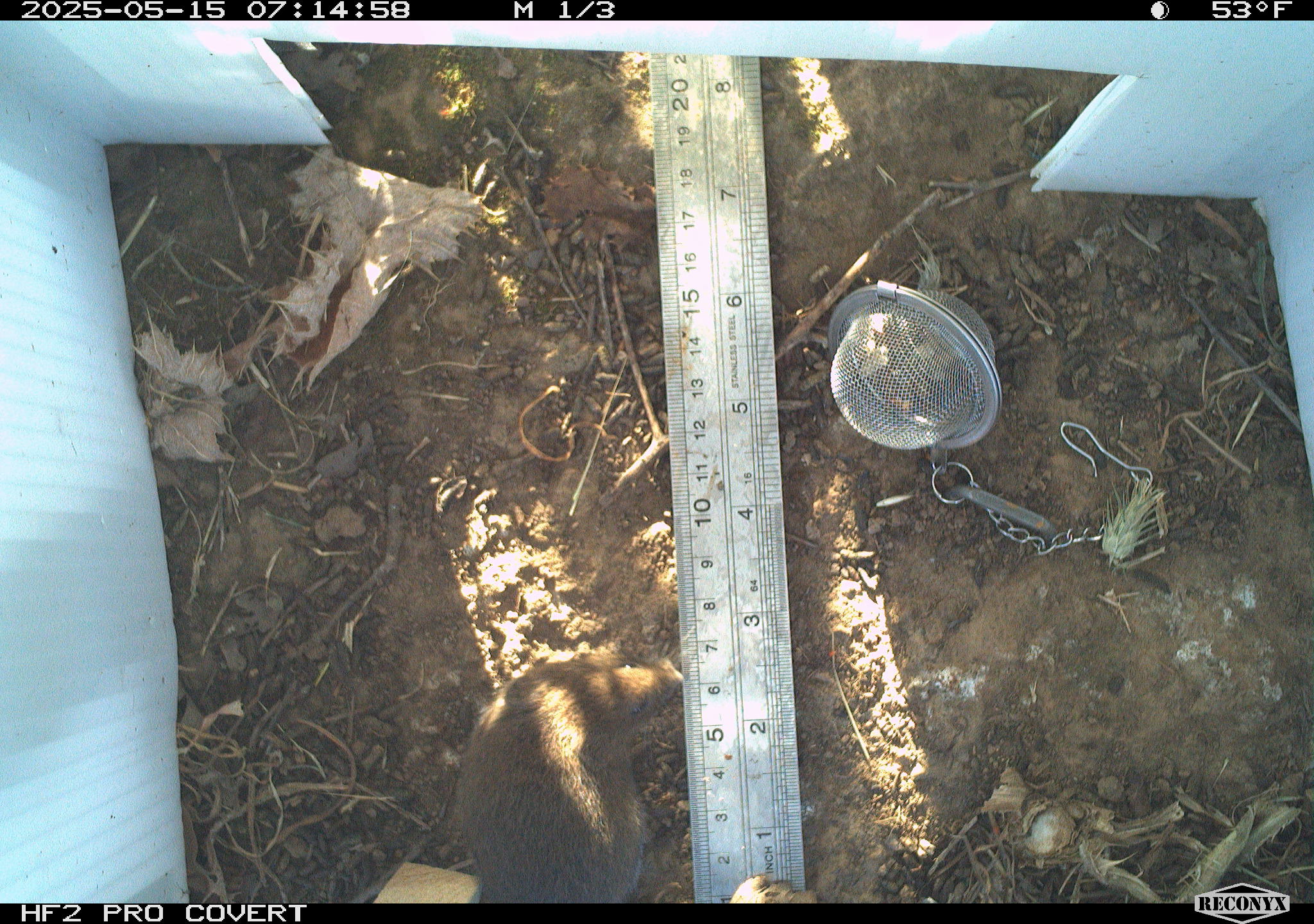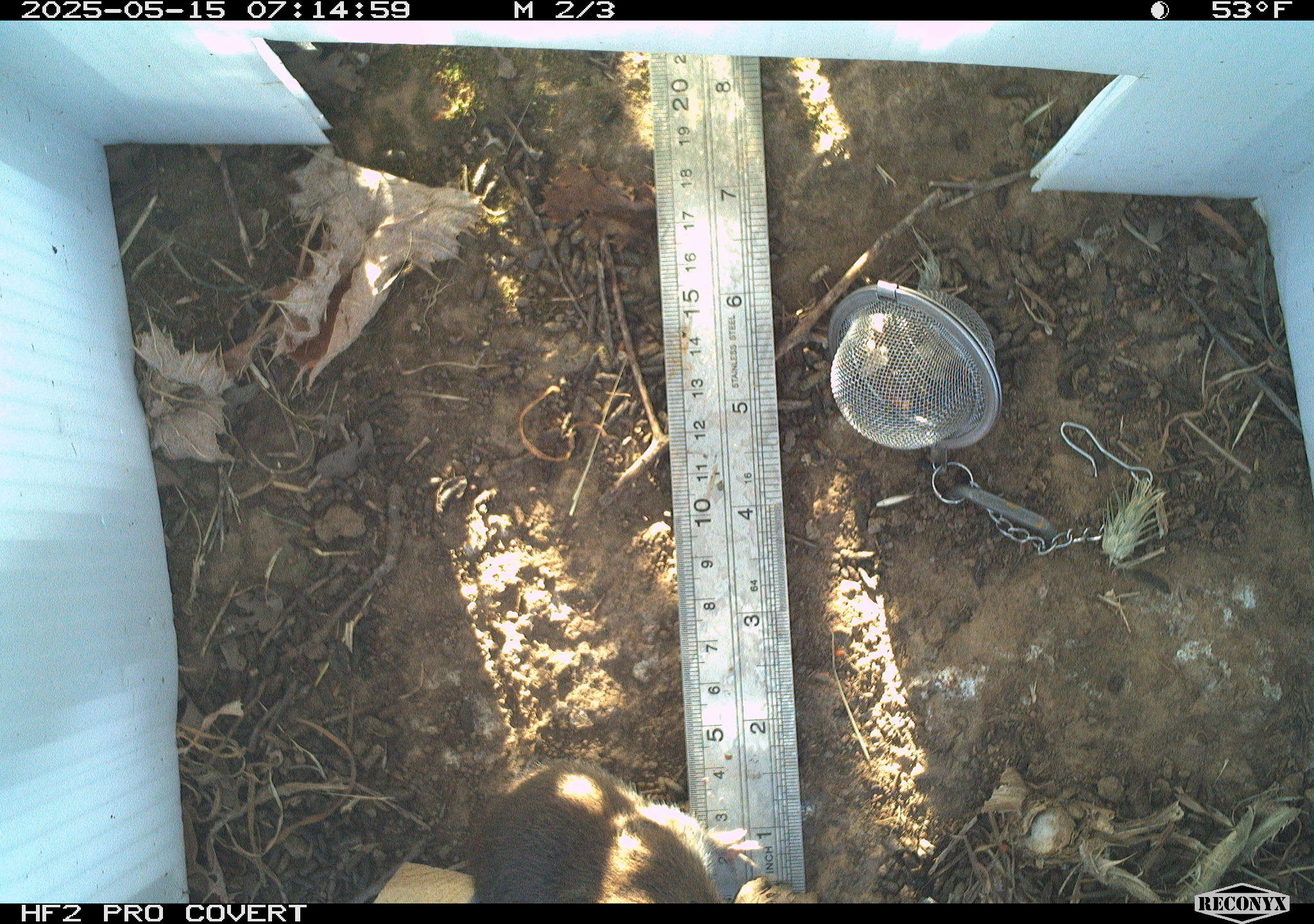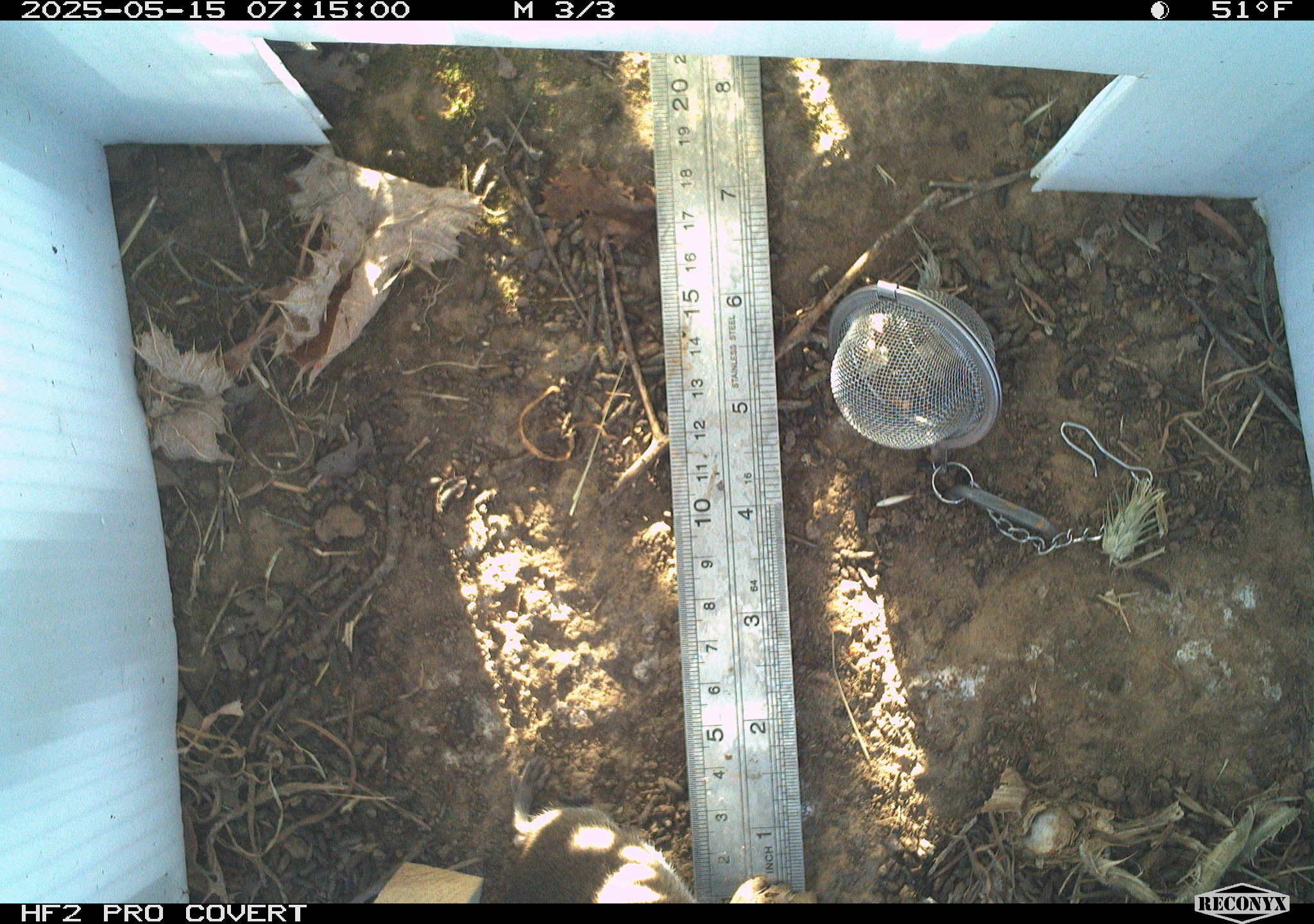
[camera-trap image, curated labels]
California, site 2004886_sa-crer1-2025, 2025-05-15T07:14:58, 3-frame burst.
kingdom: Animalia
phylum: Chordata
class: Mammalia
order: Rodentia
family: Cricetidae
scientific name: Arvicolinae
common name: voles, lemmings, and muskrats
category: arvicolinae subfamily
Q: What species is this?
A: Arvicolinae subfamily (voles, lemmings, and muskrats) (Arvicolinae).